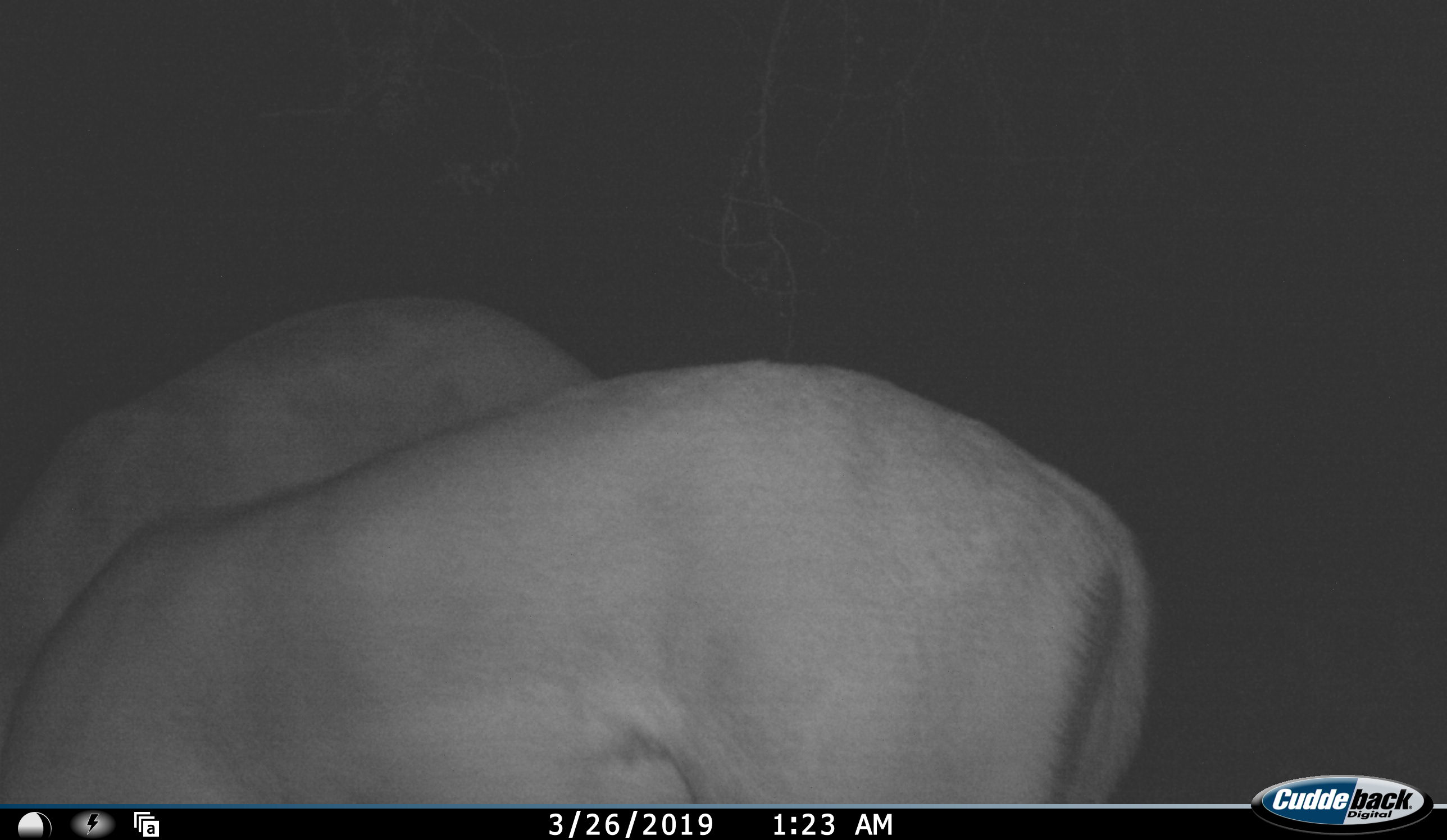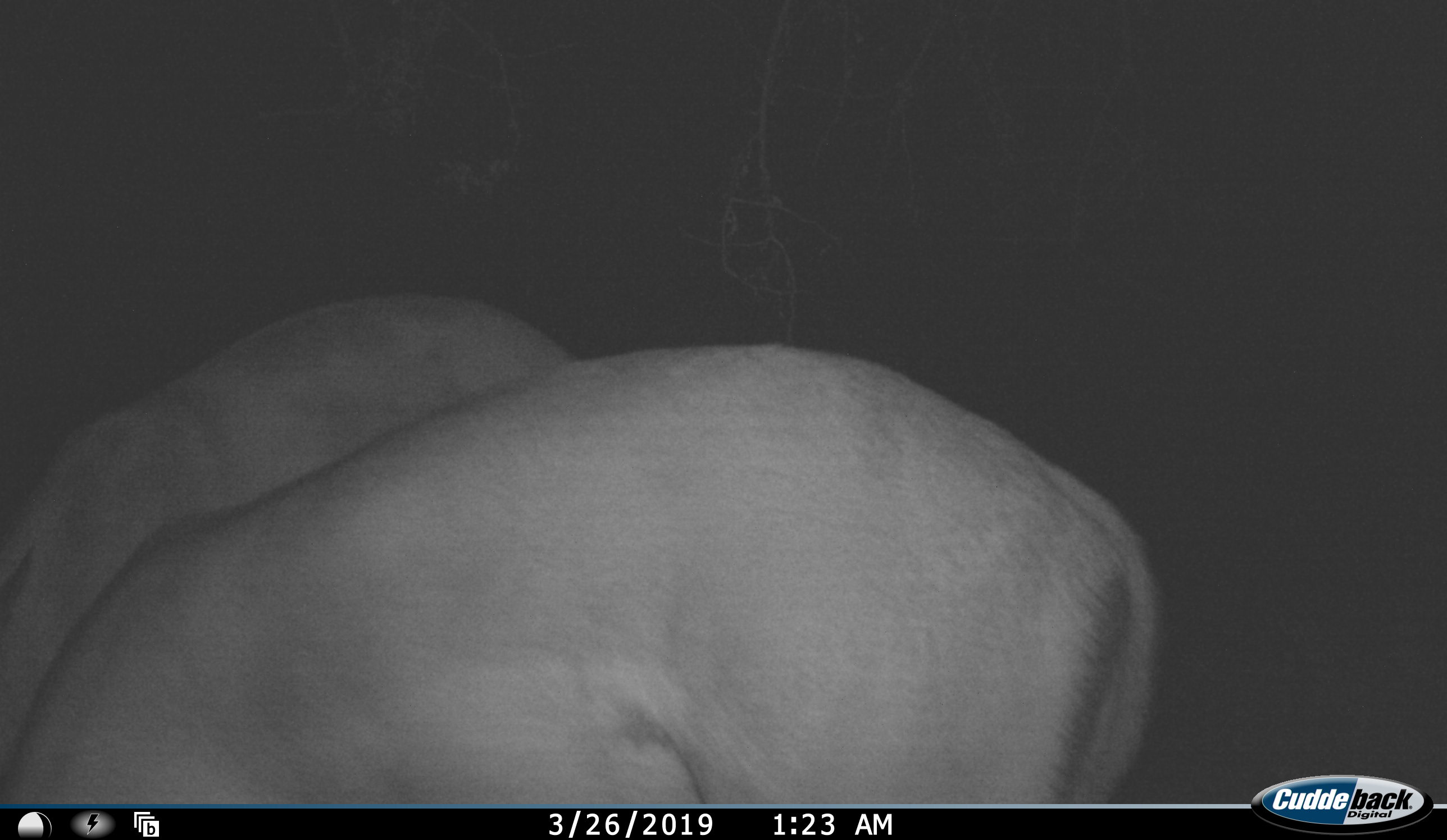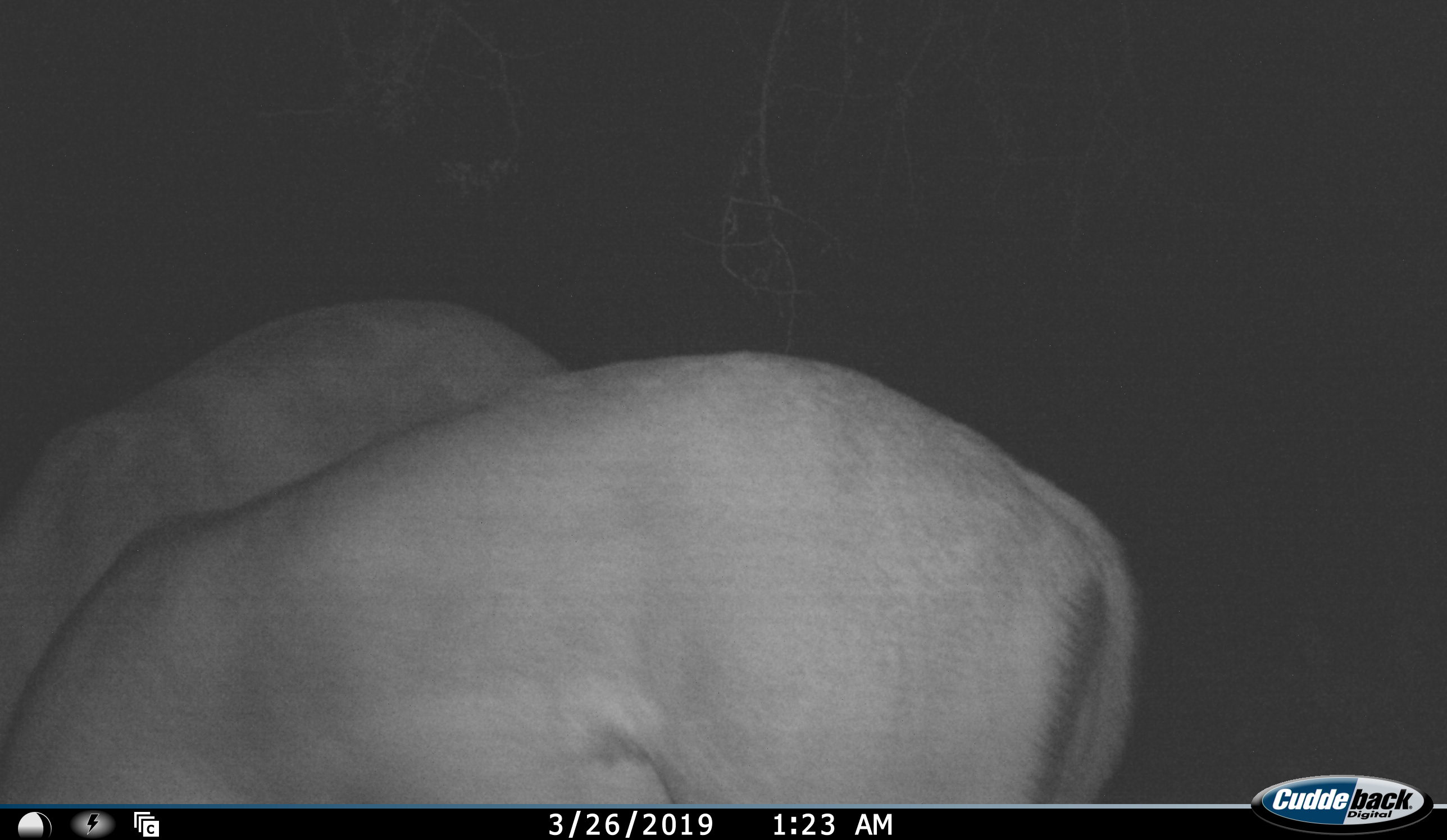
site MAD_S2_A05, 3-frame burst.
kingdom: Animalia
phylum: Chordata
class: Mammalia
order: Artiodactyla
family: Bovidae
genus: Aepyceros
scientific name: Aepyceros melampus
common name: impala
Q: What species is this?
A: Impala (Aepyceros melampus).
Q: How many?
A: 2.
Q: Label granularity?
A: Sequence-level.